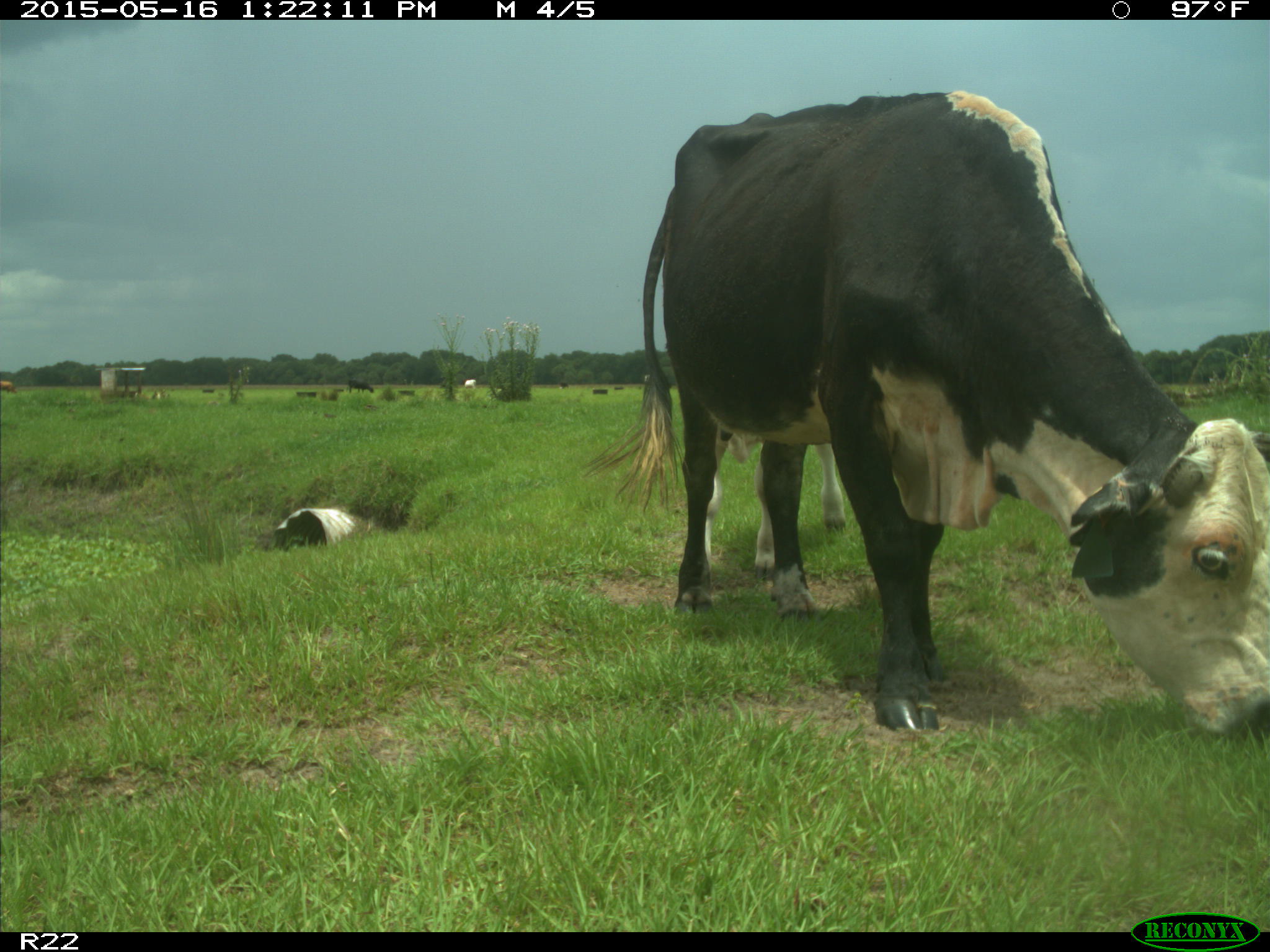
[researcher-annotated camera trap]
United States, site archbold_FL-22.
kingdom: Animalia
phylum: Chordata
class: Mammalia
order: Artiodactyla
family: Bovidae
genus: Bos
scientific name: Bos taurus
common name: domestic cow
Bos taurus (domestic cow).